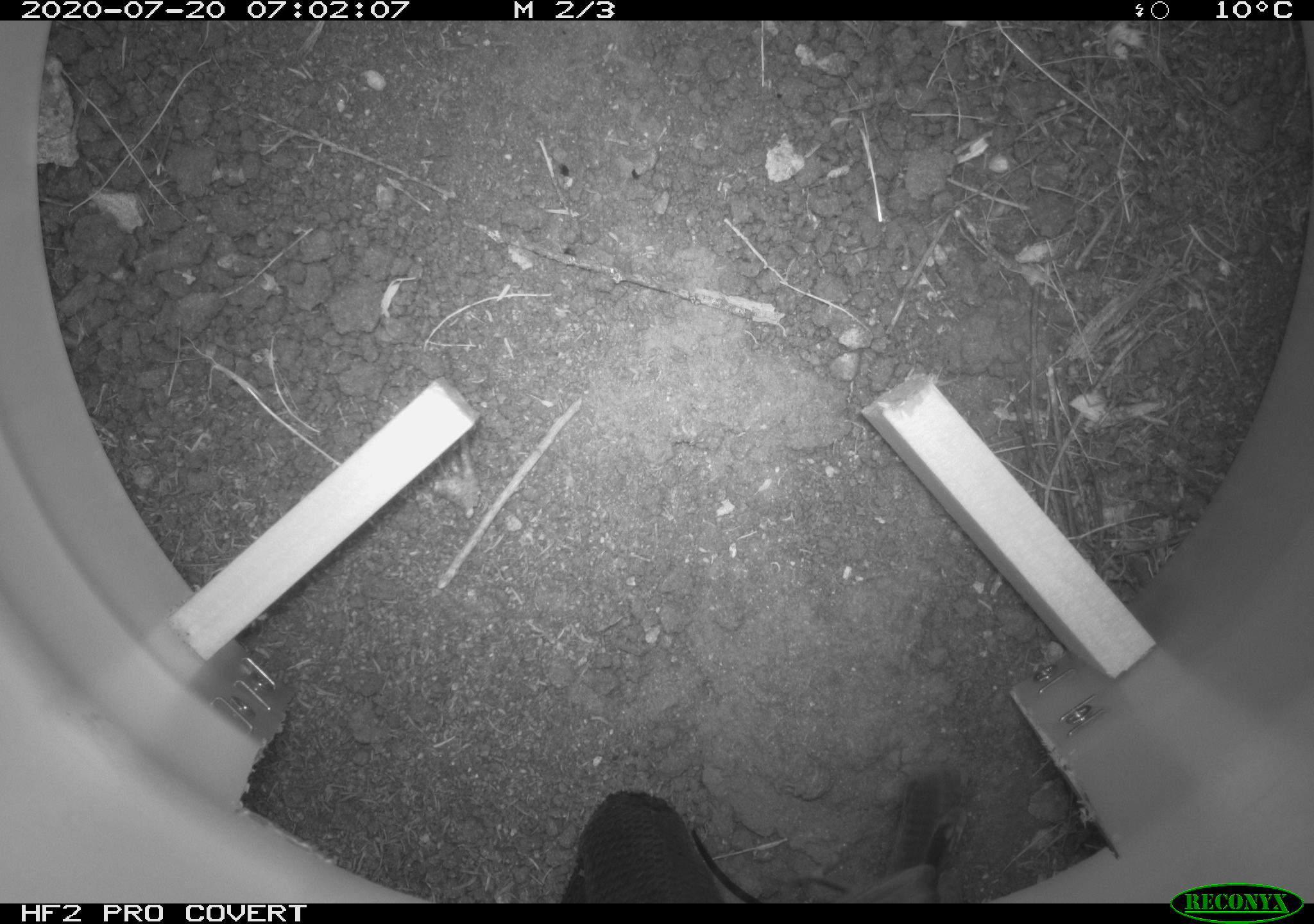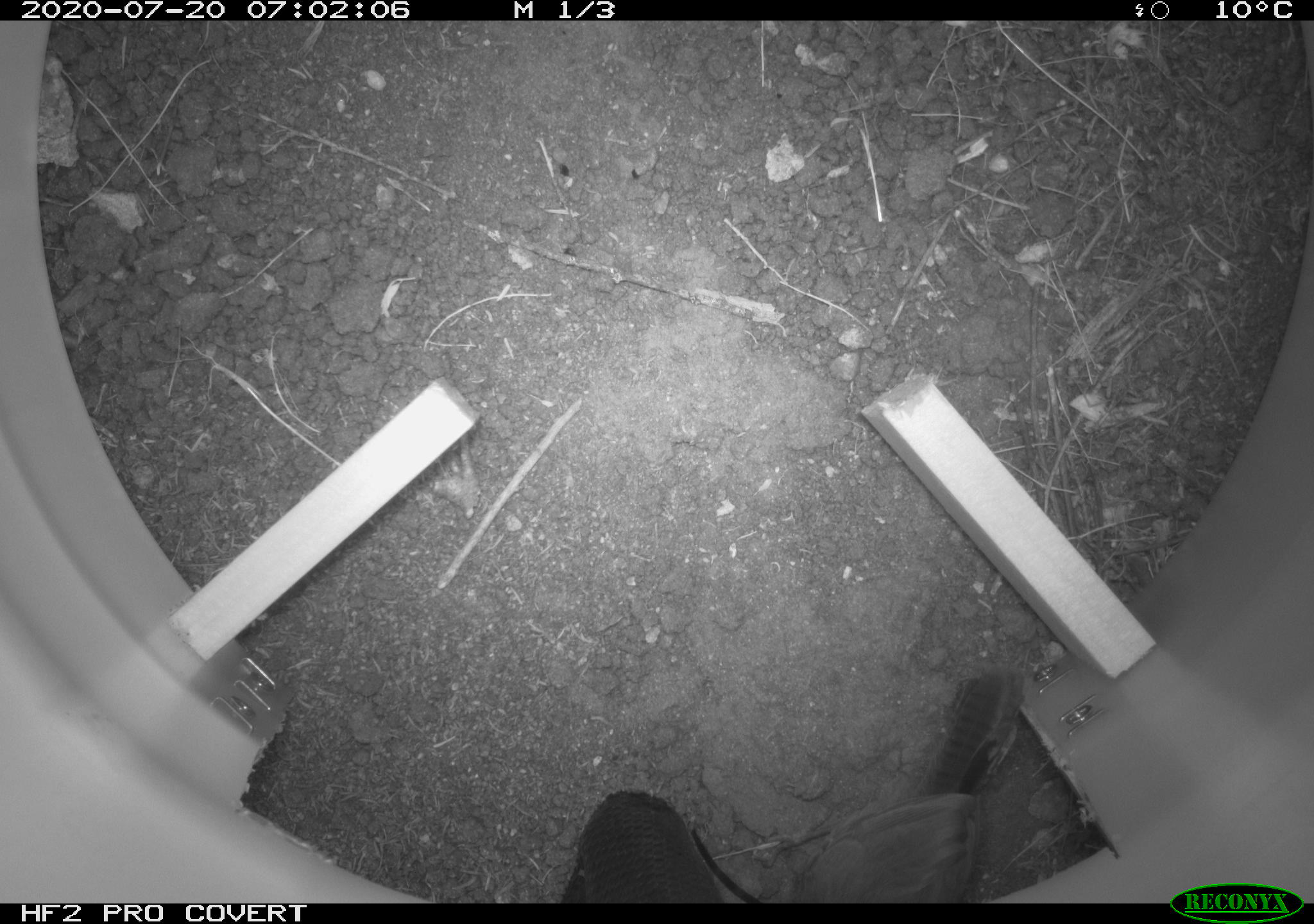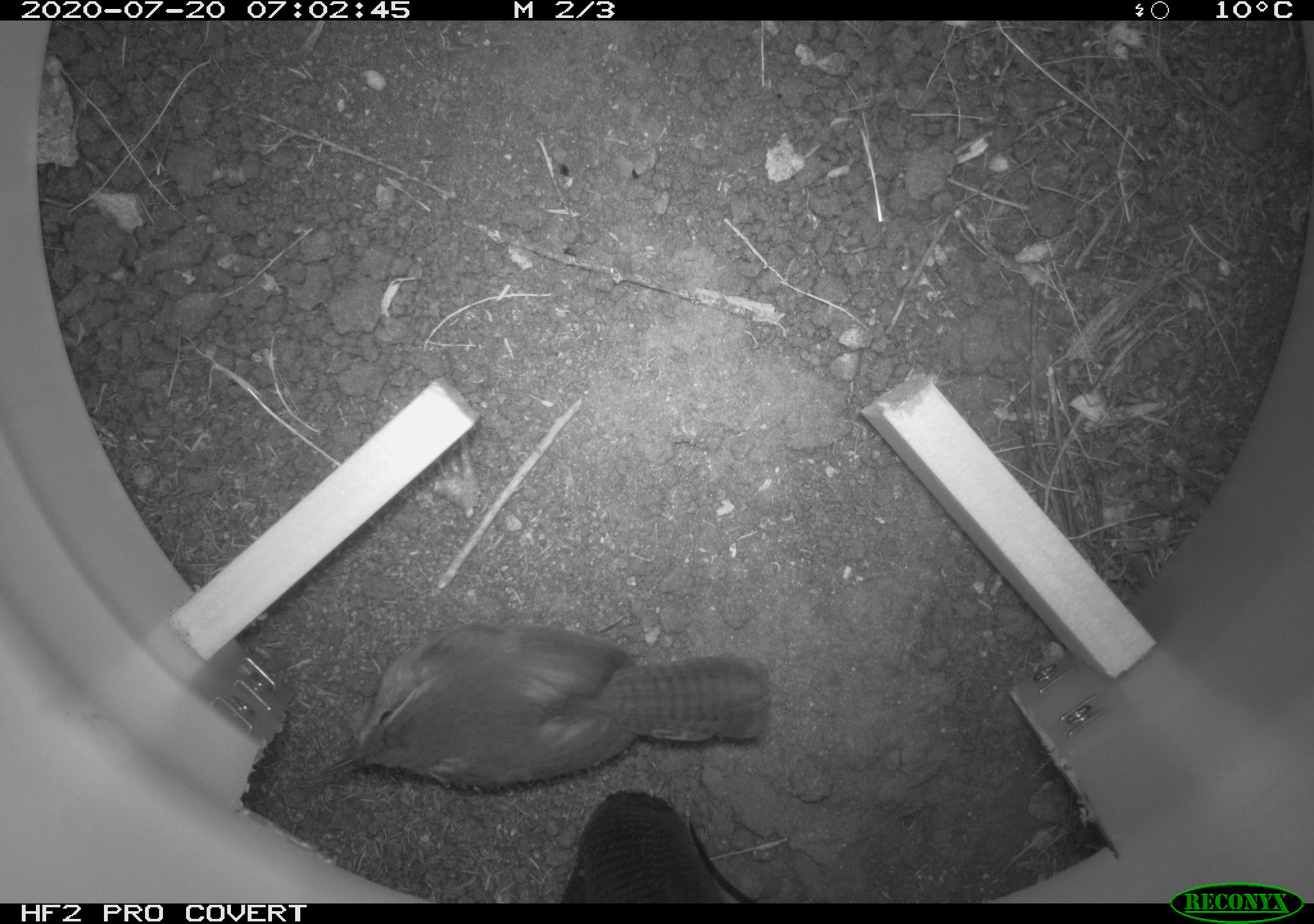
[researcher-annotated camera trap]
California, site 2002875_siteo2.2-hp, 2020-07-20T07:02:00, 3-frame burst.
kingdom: Animalia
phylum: Chordata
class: Aves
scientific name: Aves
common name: bird